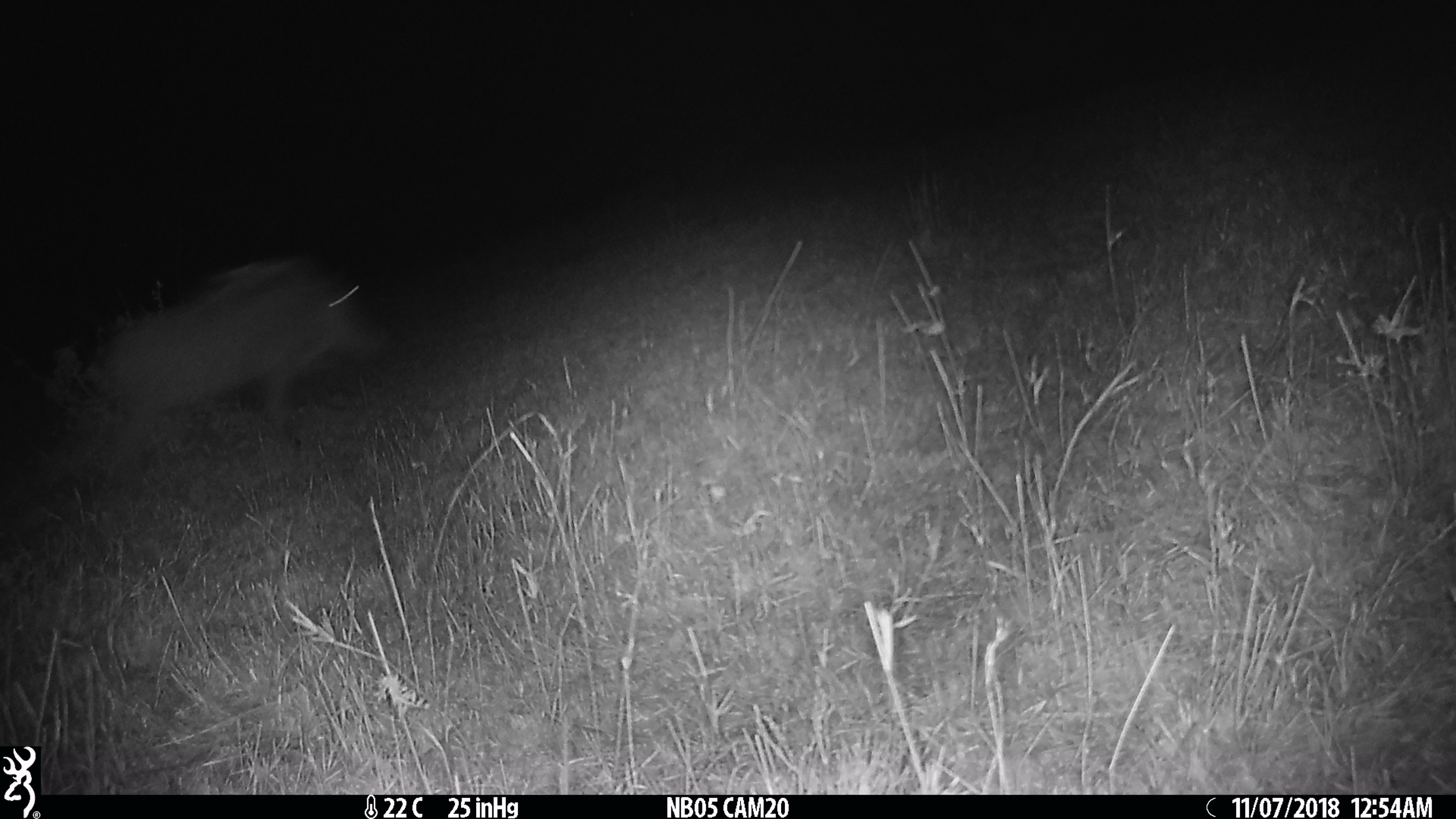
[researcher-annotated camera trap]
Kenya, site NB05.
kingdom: Animalia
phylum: Chordata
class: Mammalia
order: Artiodactyla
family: Suidae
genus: Phacochoerus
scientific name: Phacochoerus africanus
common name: common warthog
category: warthog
Warthog (common warthog) (Phacochoerus africanus).